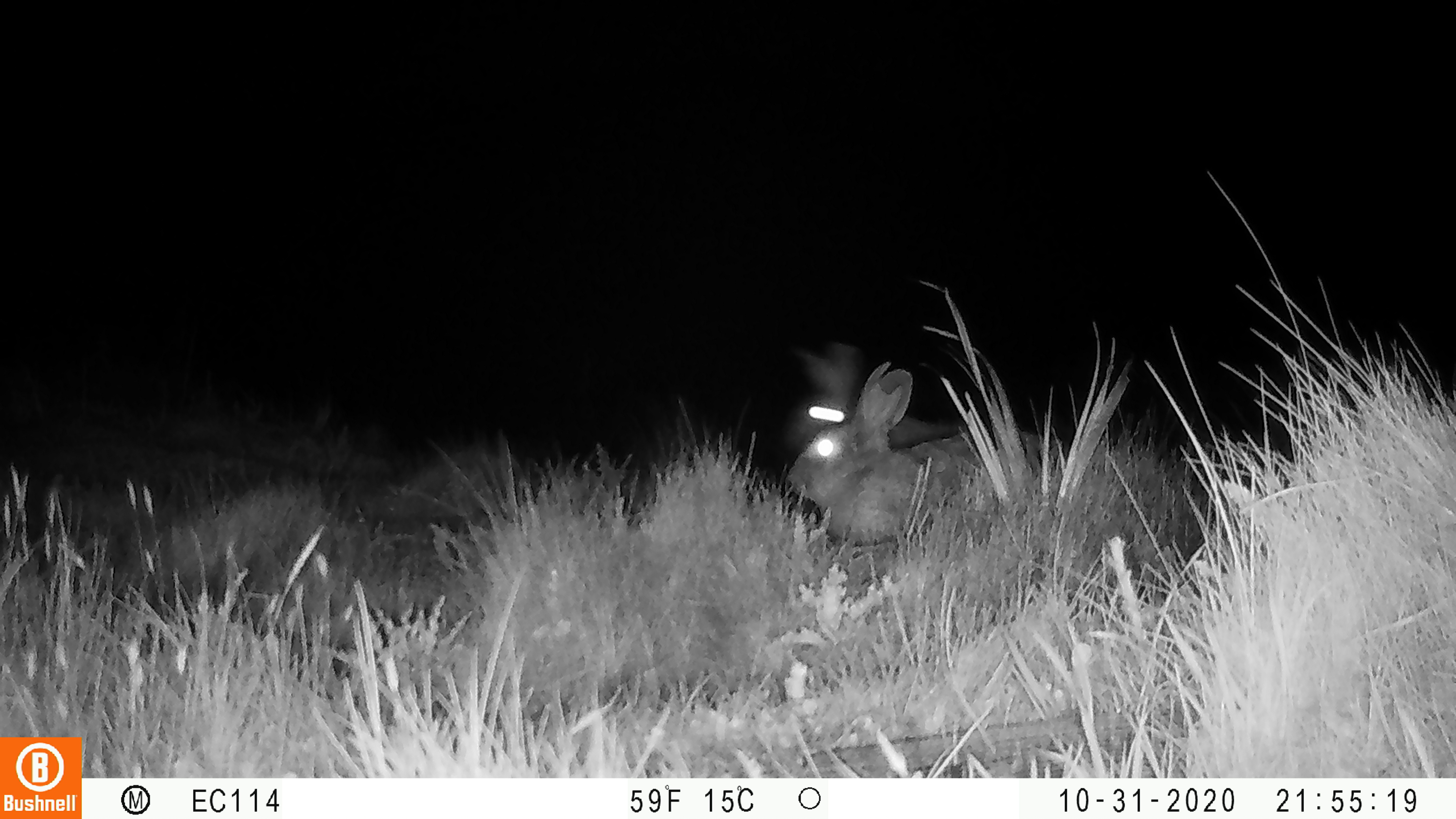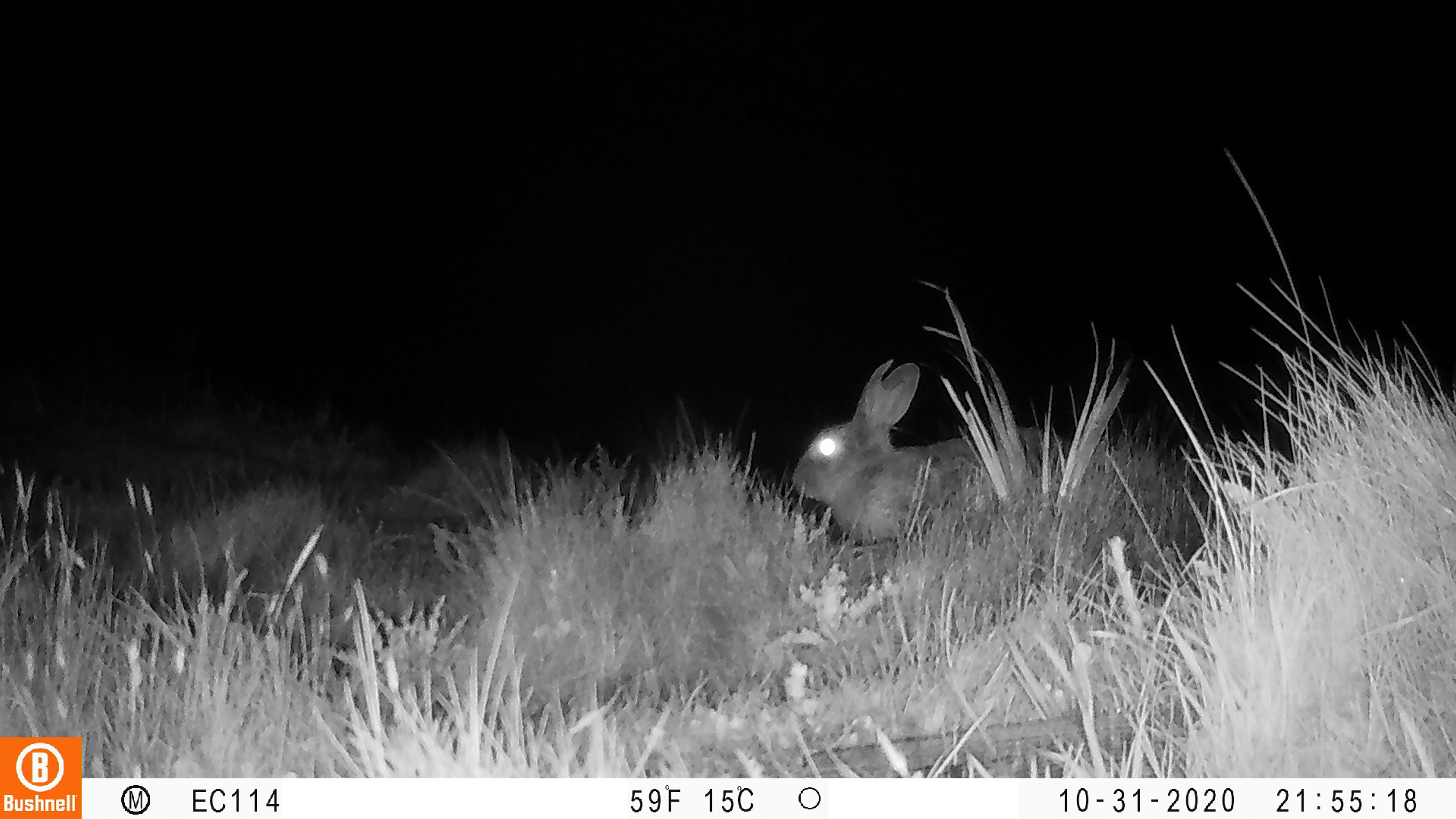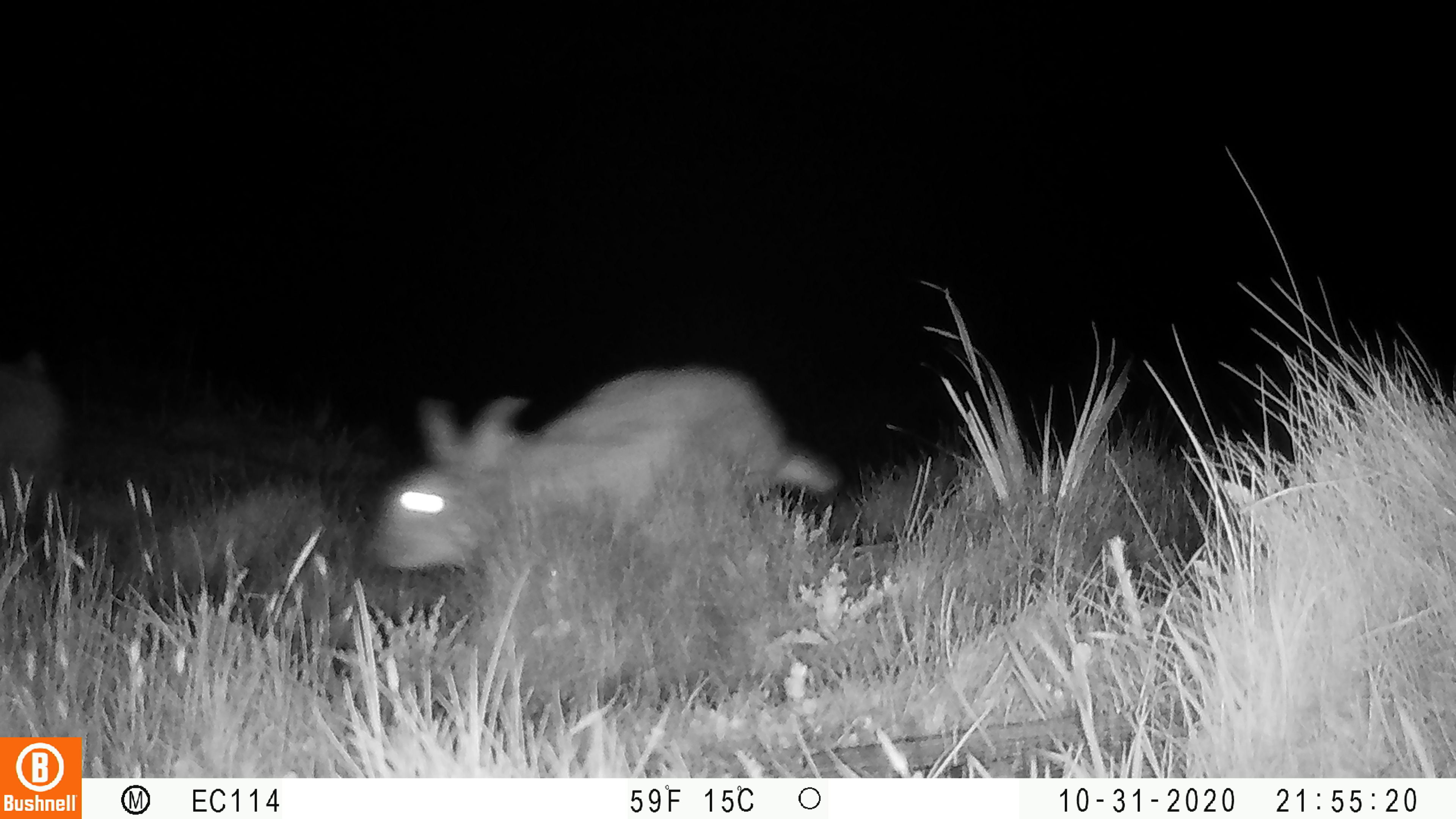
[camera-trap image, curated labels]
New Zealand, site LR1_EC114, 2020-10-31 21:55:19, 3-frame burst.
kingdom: Animalia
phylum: Chordata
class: Mammalia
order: Lagomorpha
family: Leporidae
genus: Oryctolagus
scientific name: Oryctolagus cuniculus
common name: european rabbit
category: rabbit